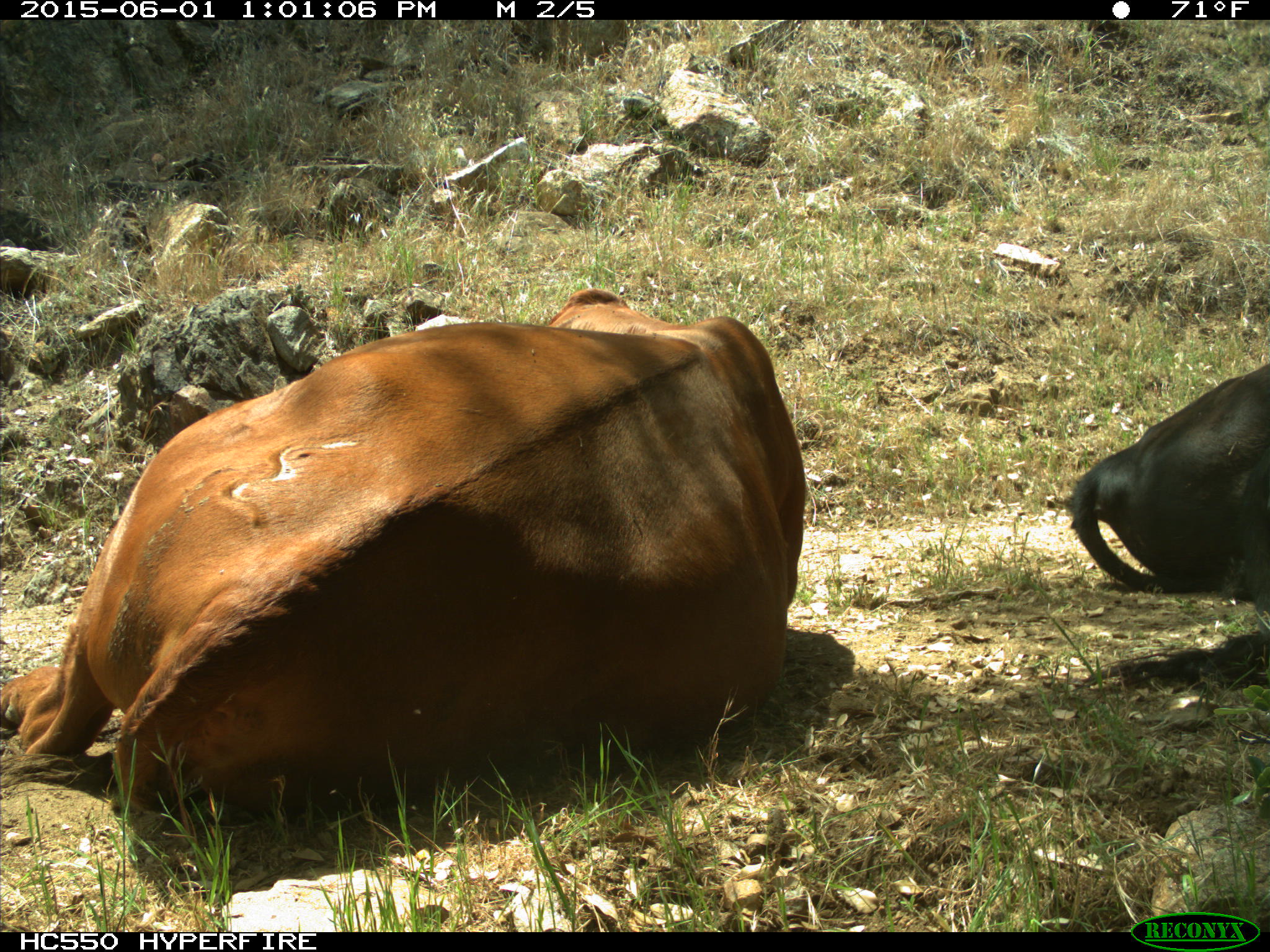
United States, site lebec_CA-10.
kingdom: Animalia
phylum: Chordata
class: Mammalia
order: Artiodactyla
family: Bovidae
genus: Bos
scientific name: Bos taurus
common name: domestic cow